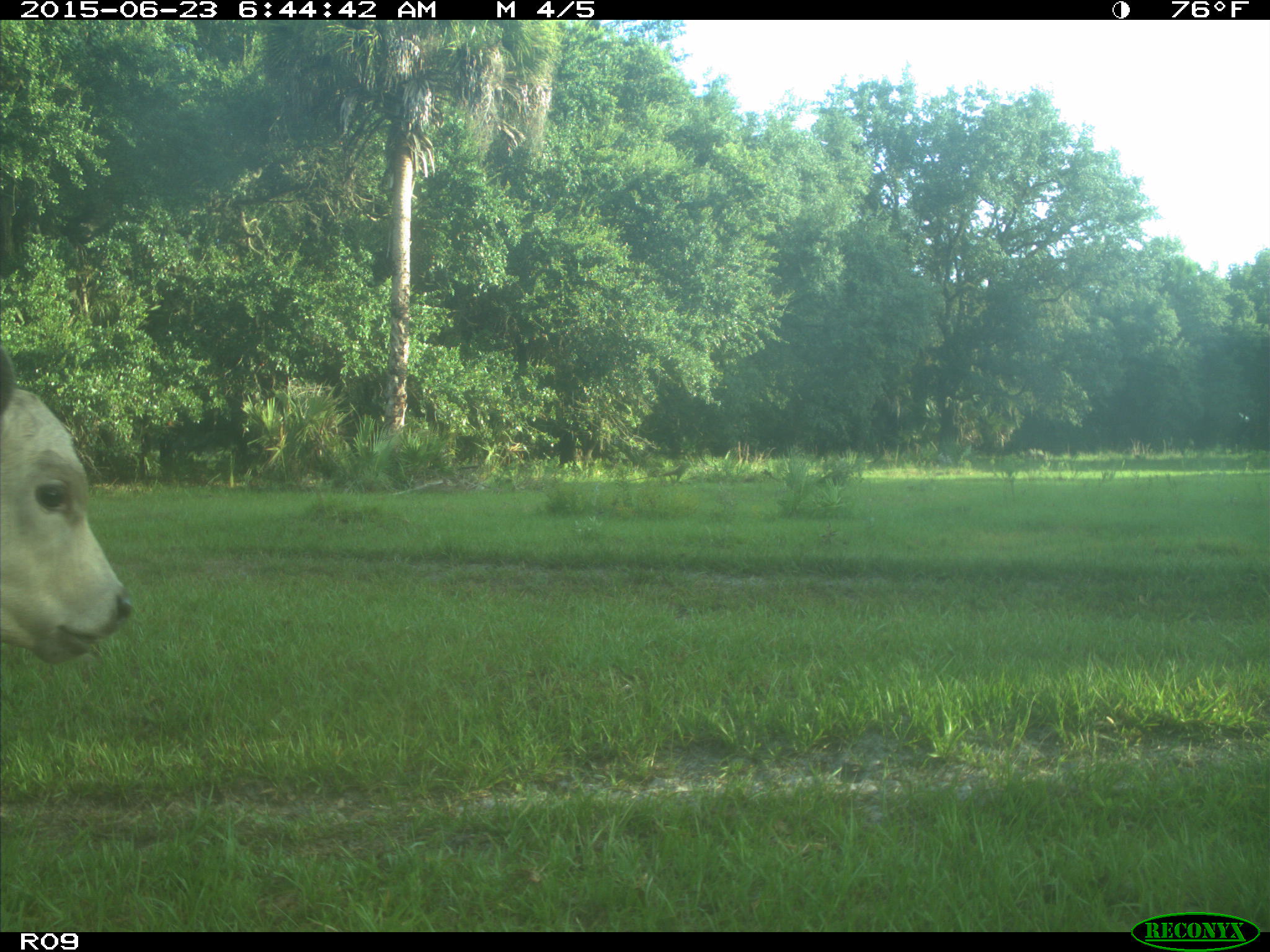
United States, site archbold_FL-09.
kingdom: Animalia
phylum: Chordata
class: Mammalia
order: Artiodactyla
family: Bovidae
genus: Bos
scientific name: Bos taurus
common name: domestic cow